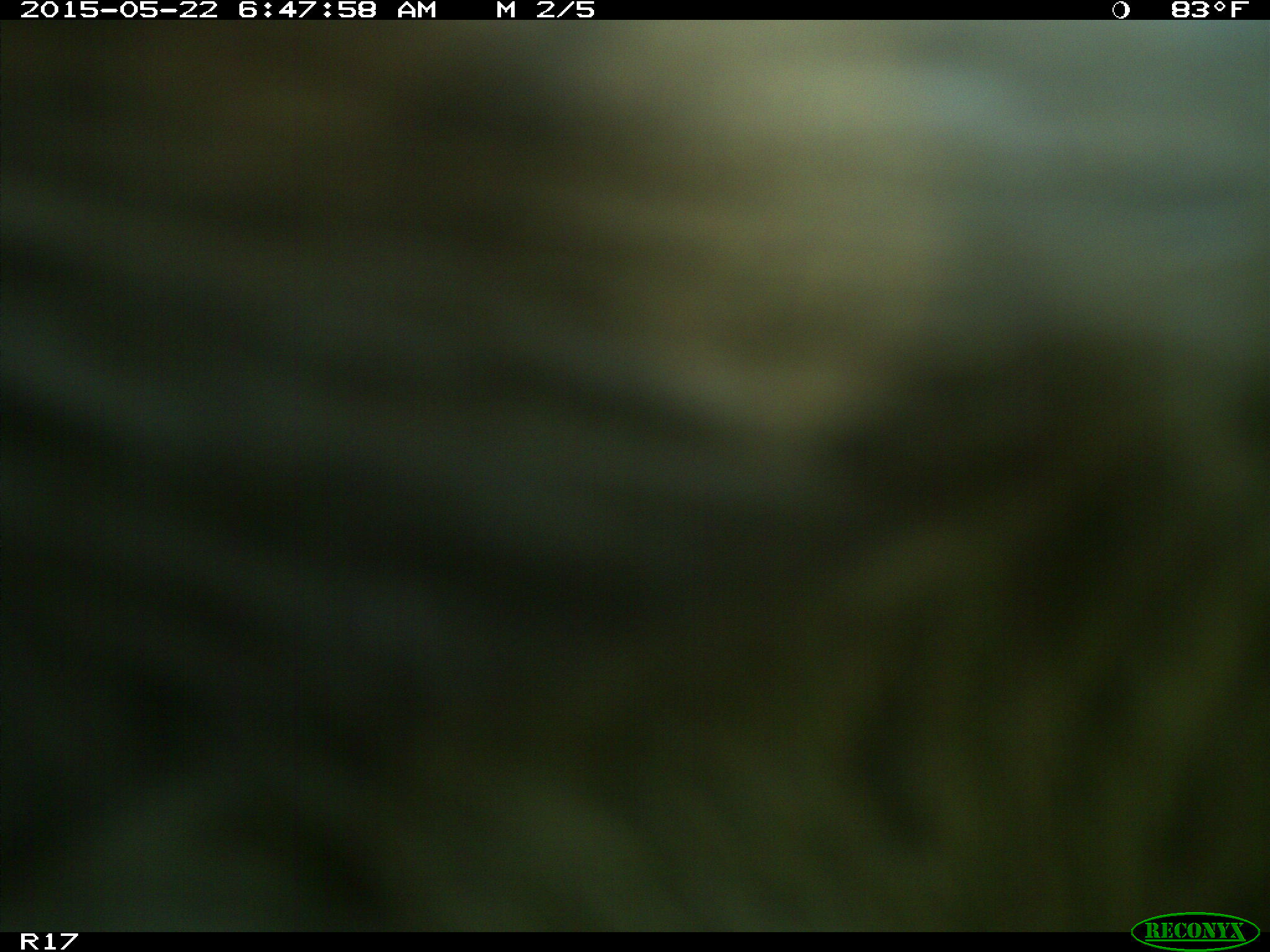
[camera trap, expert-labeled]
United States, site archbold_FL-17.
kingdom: Animalia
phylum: Chordata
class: Mammalia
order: Artiodactyla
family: Bovidae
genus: Bos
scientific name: Bos taurus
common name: domestic cow